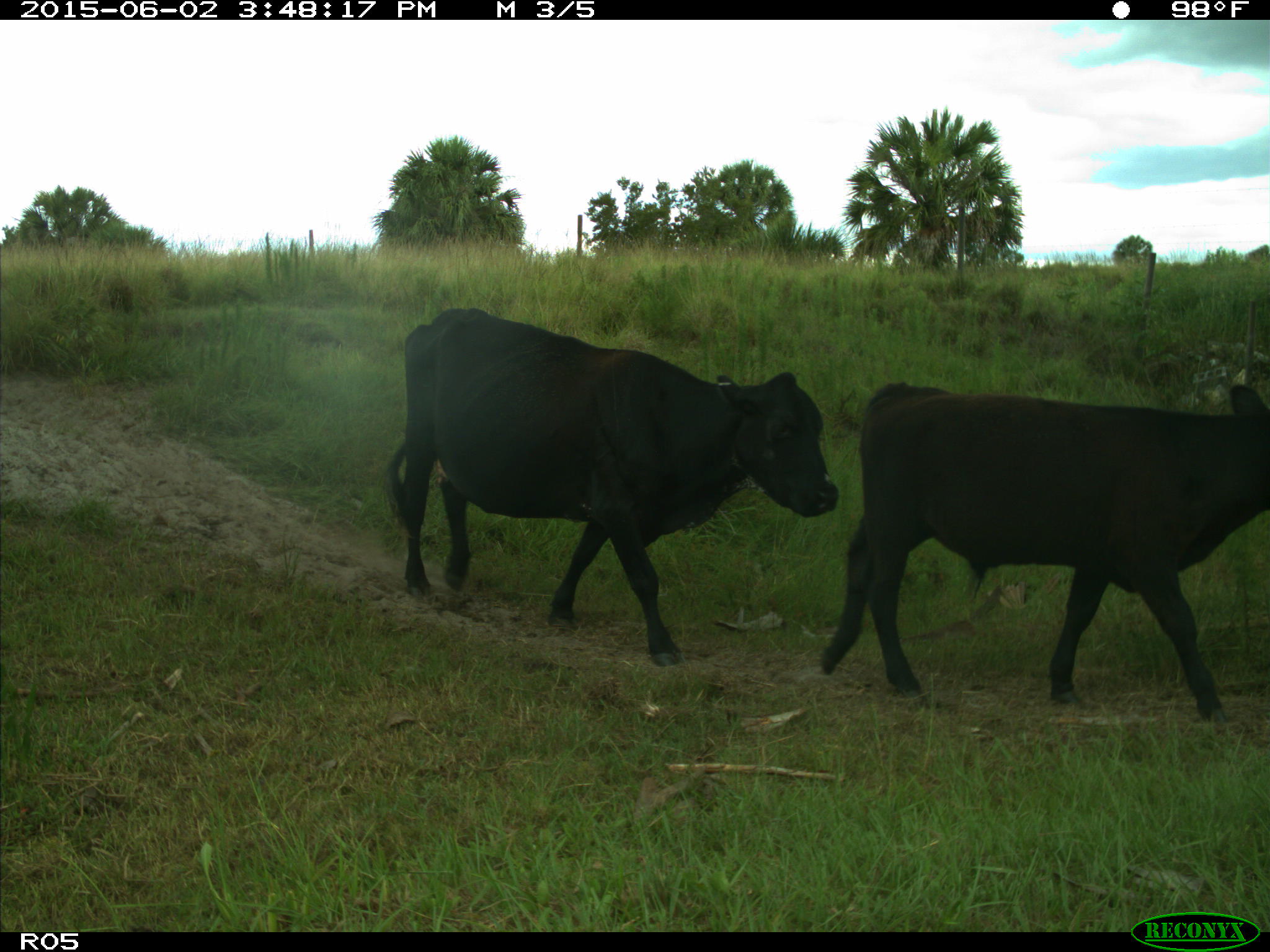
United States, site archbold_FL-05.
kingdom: Animalia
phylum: Chordata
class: Mammalia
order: Artiodactyla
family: Bovidae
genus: Bos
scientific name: Bos taurus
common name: domestic cow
Bos taurus (domestic cow).